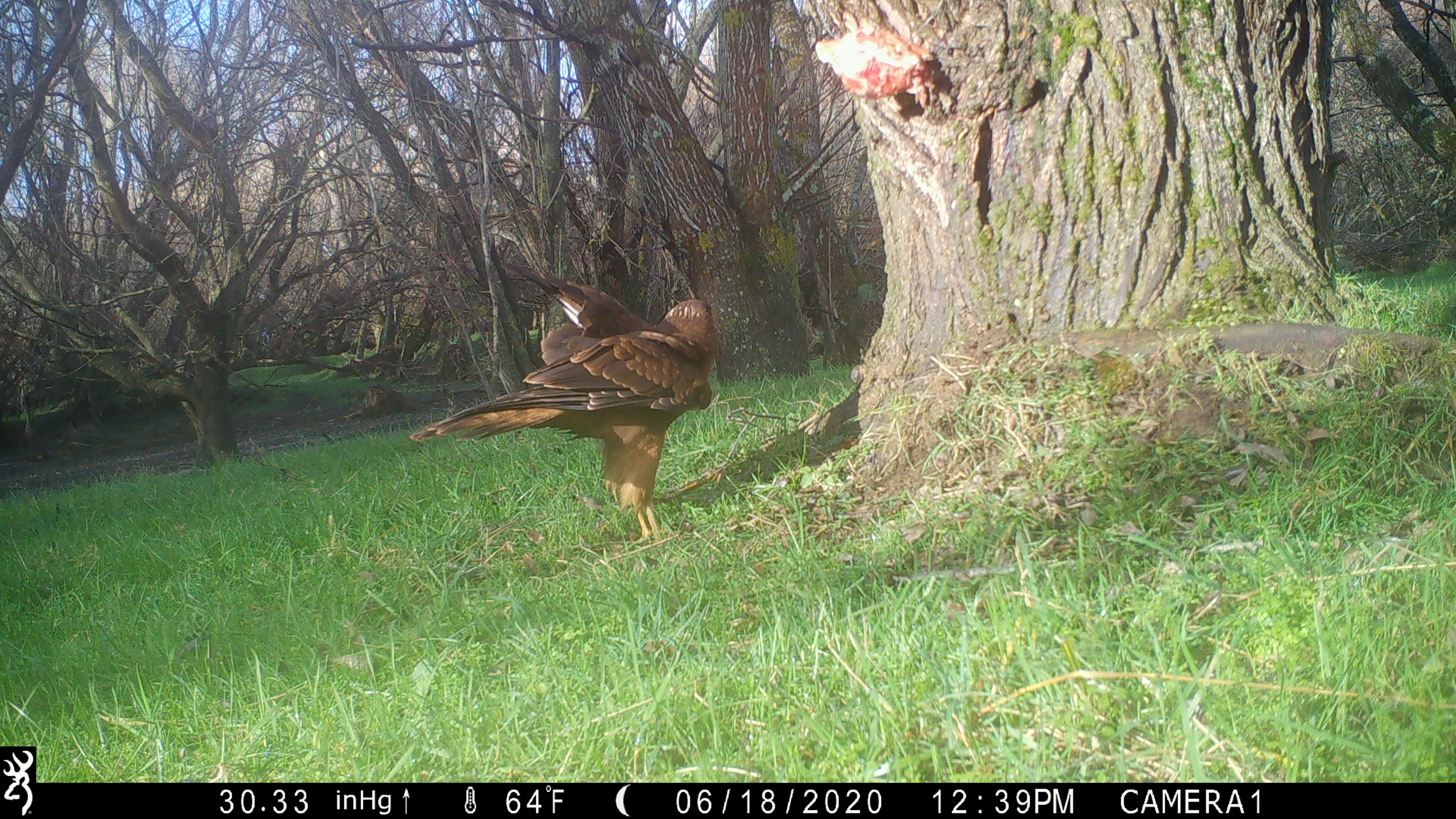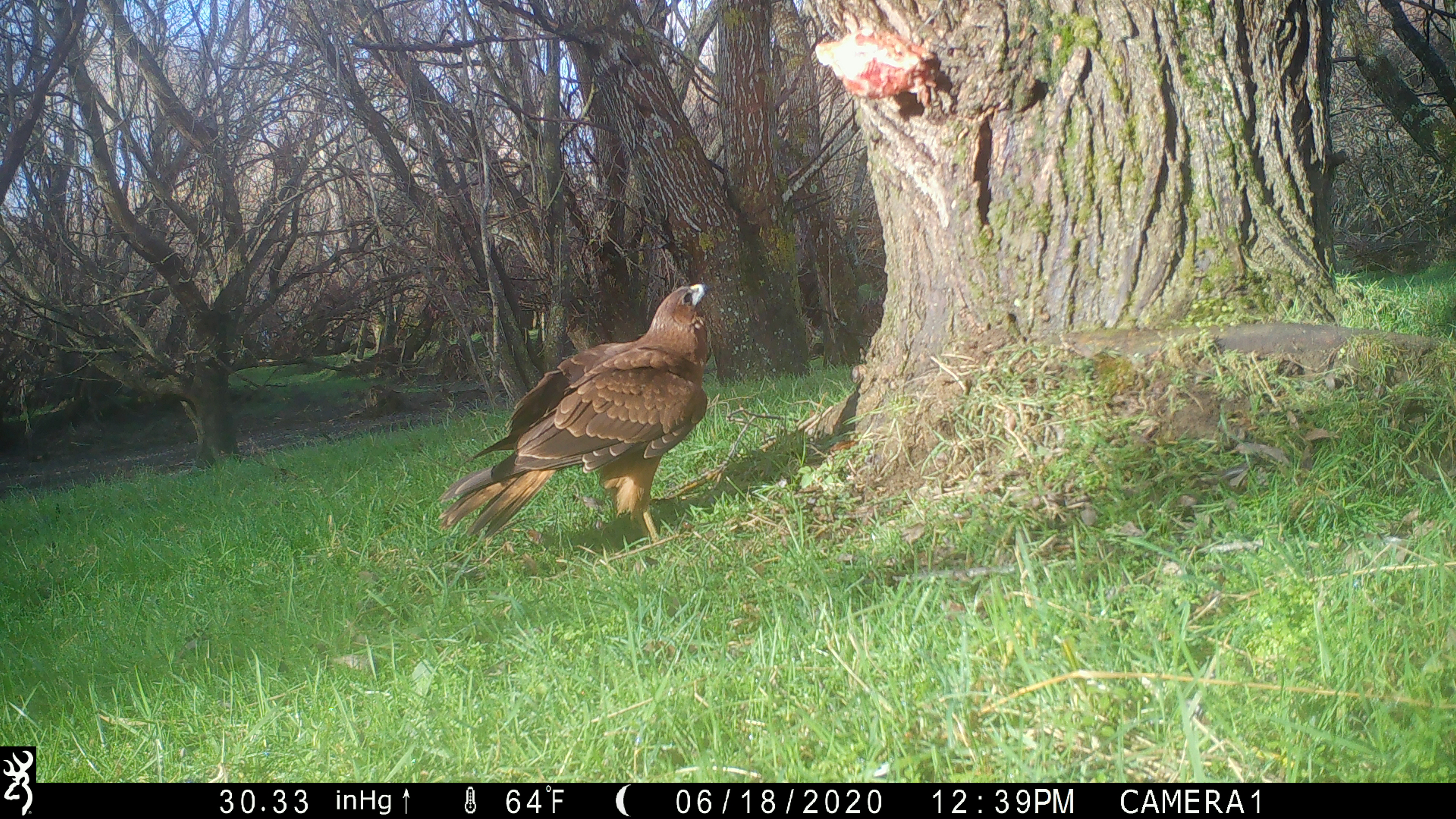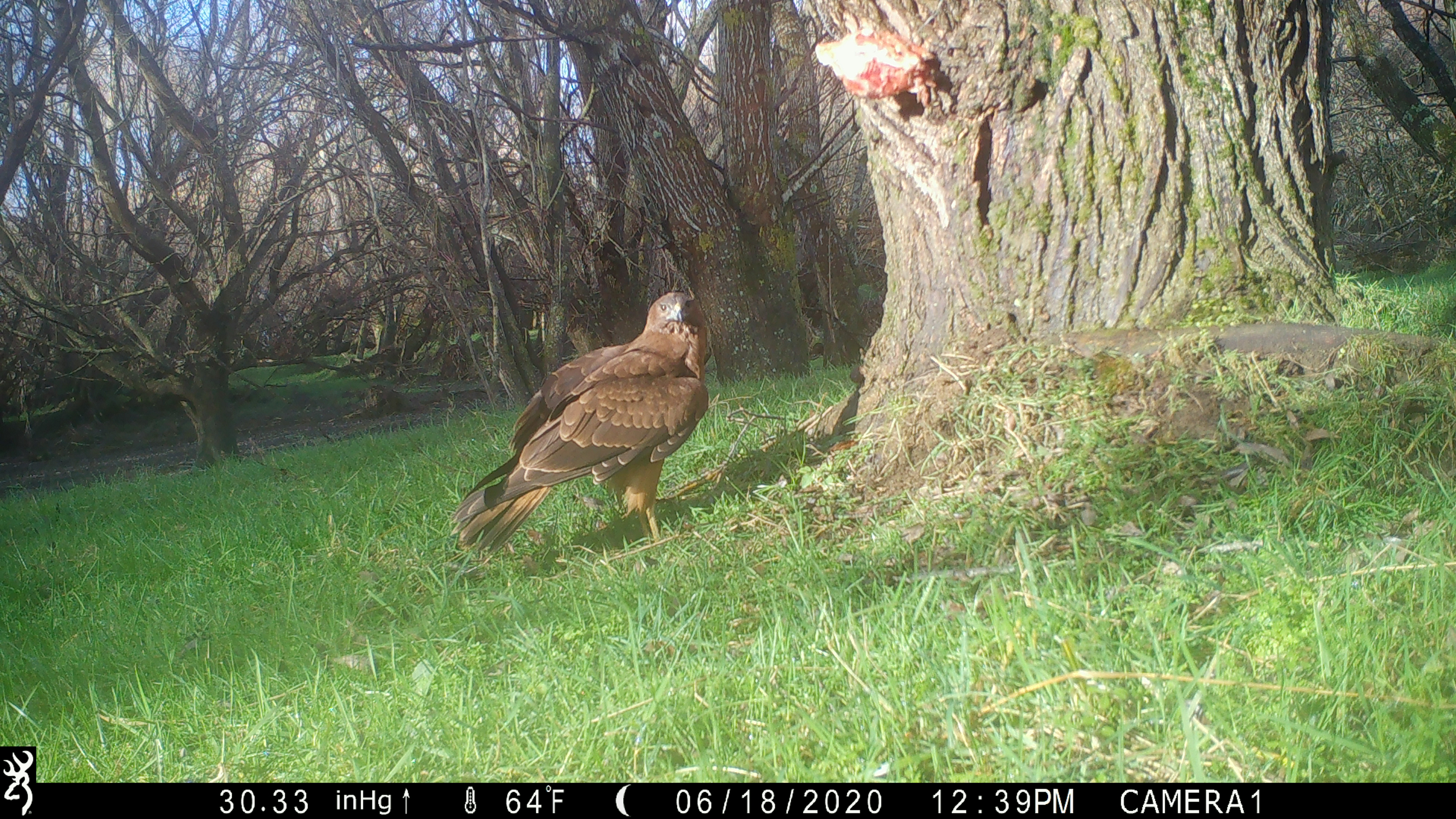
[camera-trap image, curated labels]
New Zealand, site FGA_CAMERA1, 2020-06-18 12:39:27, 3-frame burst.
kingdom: Animalia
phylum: Chordata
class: Aves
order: Accipitriformes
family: Accipitridae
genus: Circus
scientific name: Circus approximans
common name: swamp harrier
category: harrier